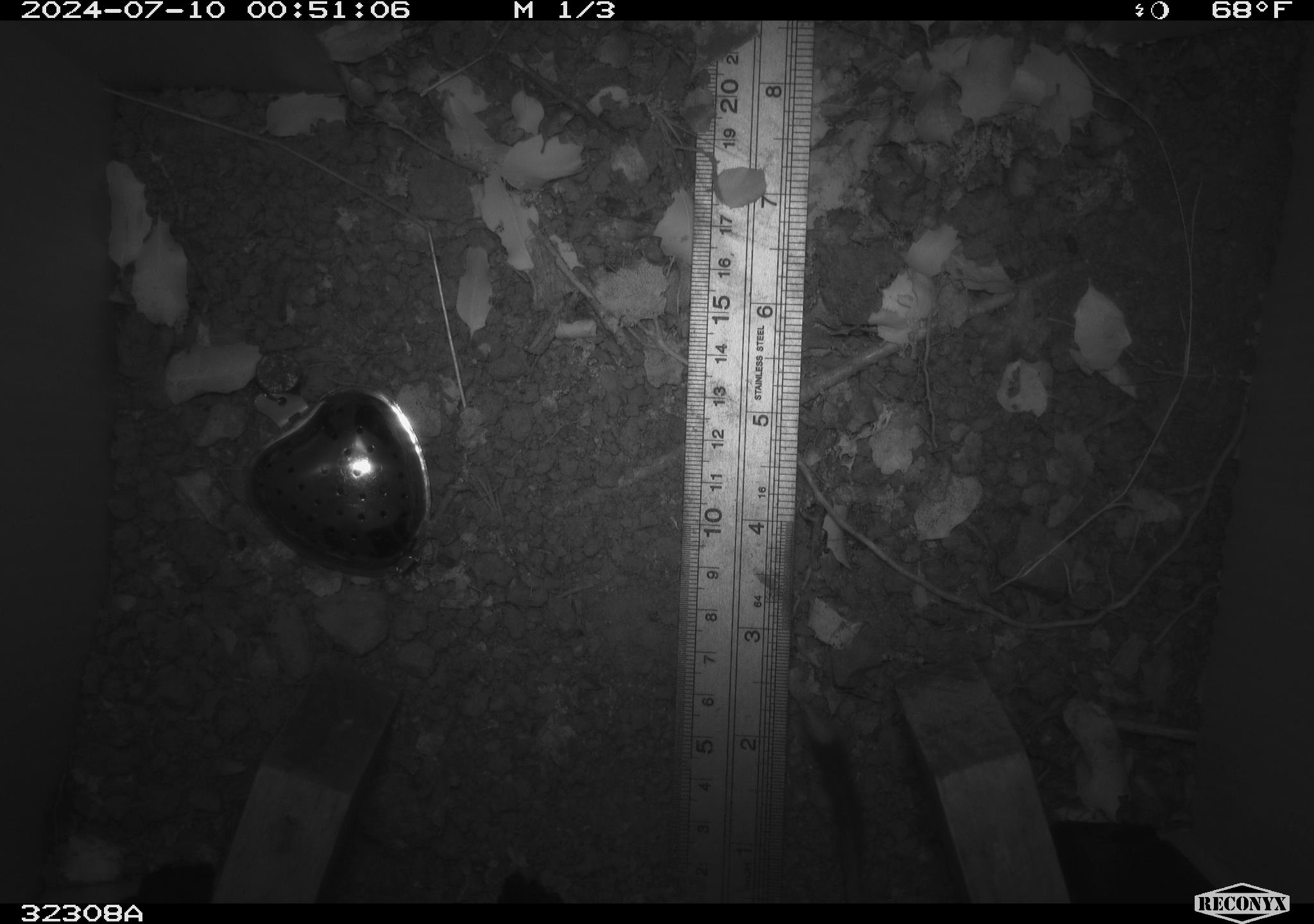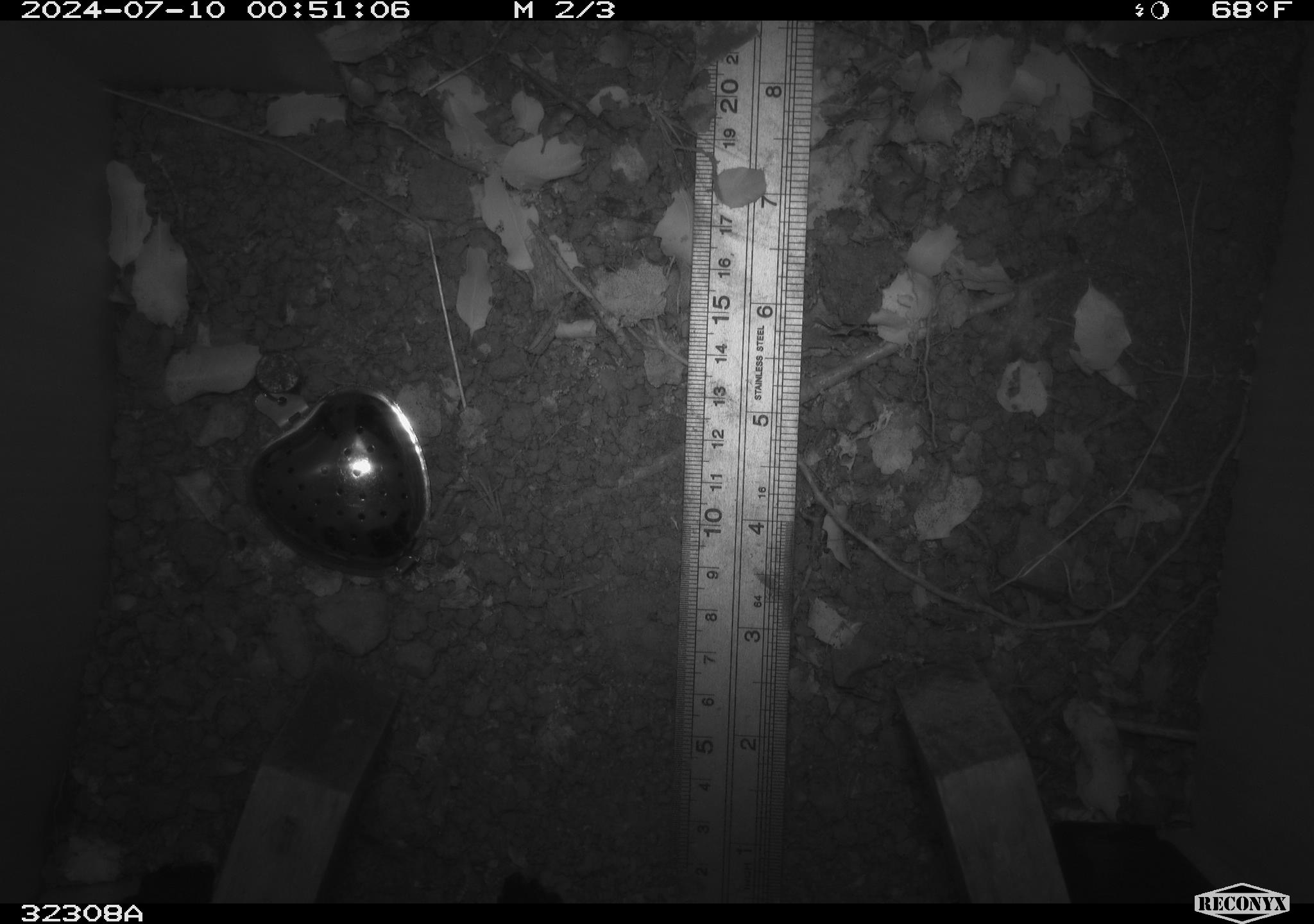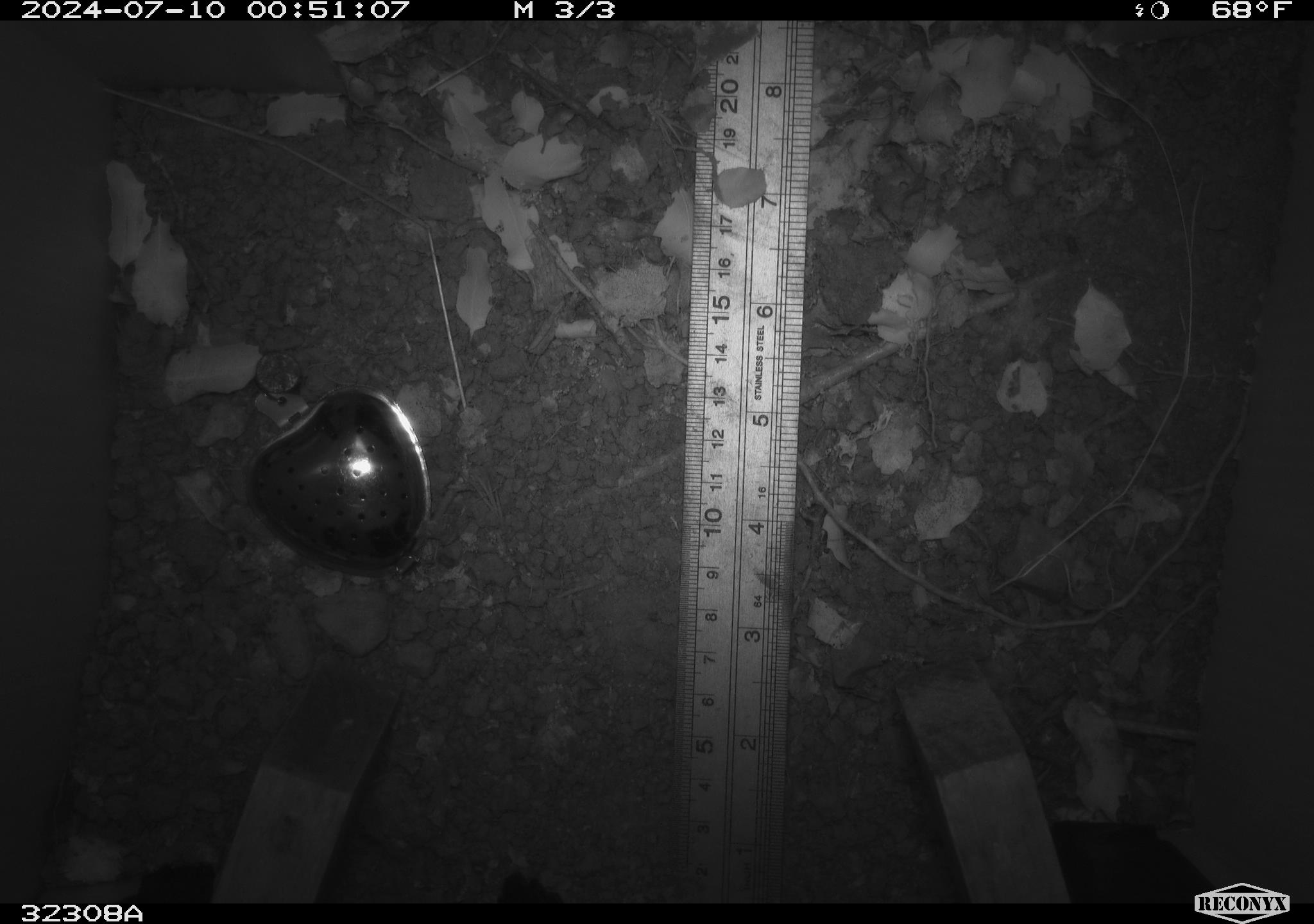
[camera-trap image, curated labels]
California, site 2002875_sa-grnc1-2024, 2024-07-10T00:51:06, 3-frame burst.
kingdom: Animalia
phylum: Chordata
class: Mammalia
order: Rodentia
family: Heteromyidae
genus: Dipodomys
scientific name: Dipodomys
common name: kangaroo rats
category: dipodomys species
Dipodomys species (kangaroo rats) (Dipodomys).